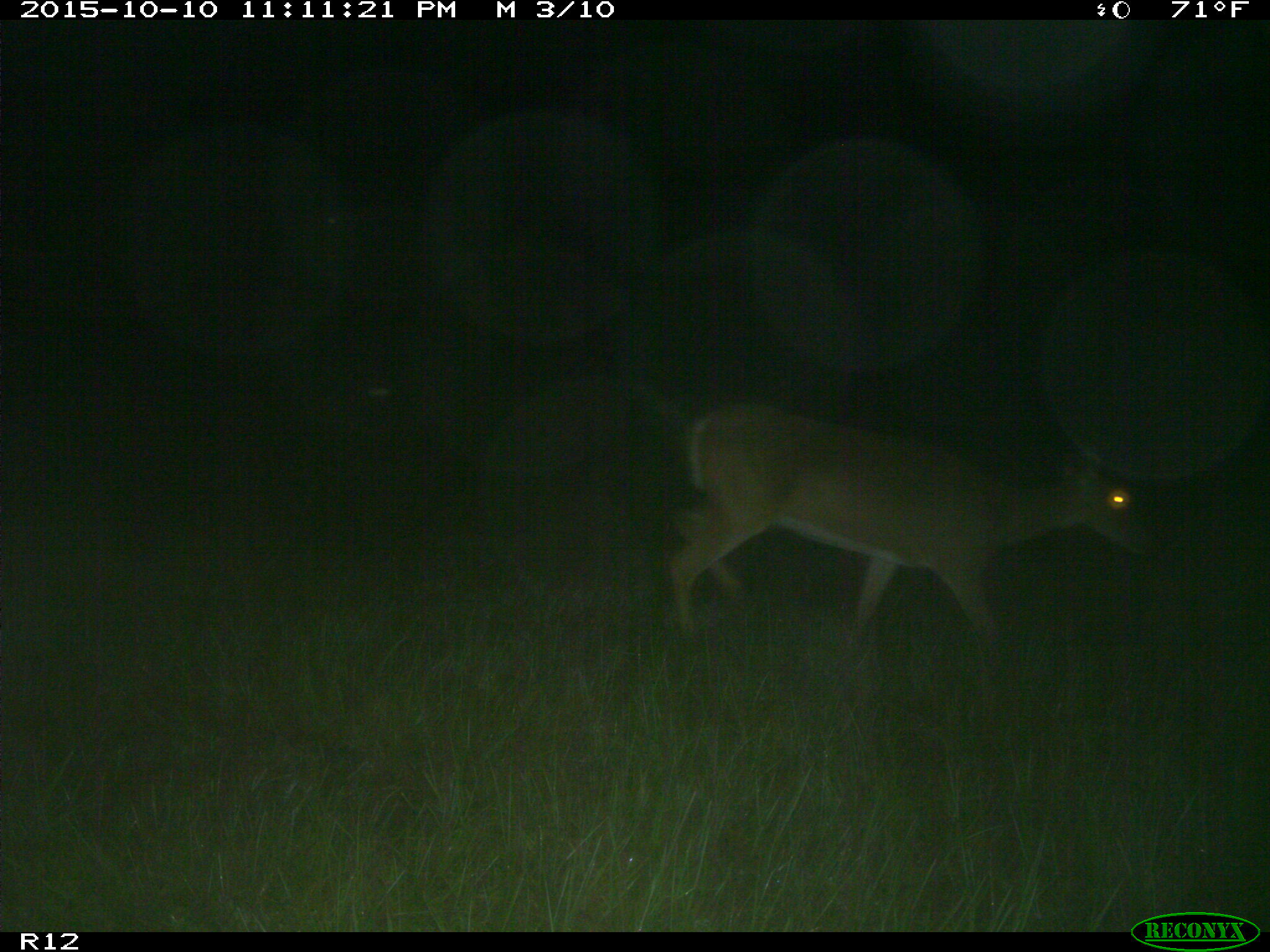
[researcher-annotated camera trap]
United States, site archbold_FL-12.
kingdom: Animalia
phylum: Chordata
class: Mammalia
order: Artiodactyla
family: Cervidae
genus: Odocoileus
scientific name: Odocoileus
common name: deer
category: unidentified deer